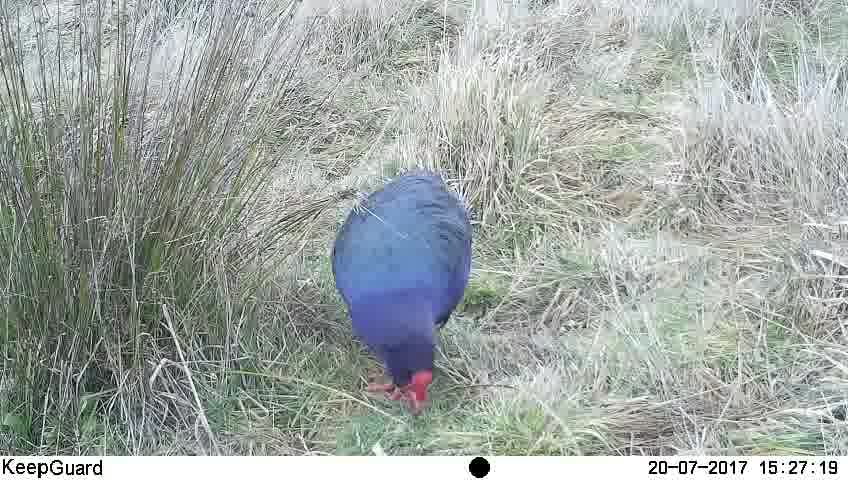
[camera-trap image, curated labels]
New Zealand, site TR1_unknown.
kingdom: Animalia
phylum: Chordata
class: Aves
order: Gruiformes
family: Rallidae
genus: Porphyrio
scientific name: Porphyrio mantelli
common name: takahe